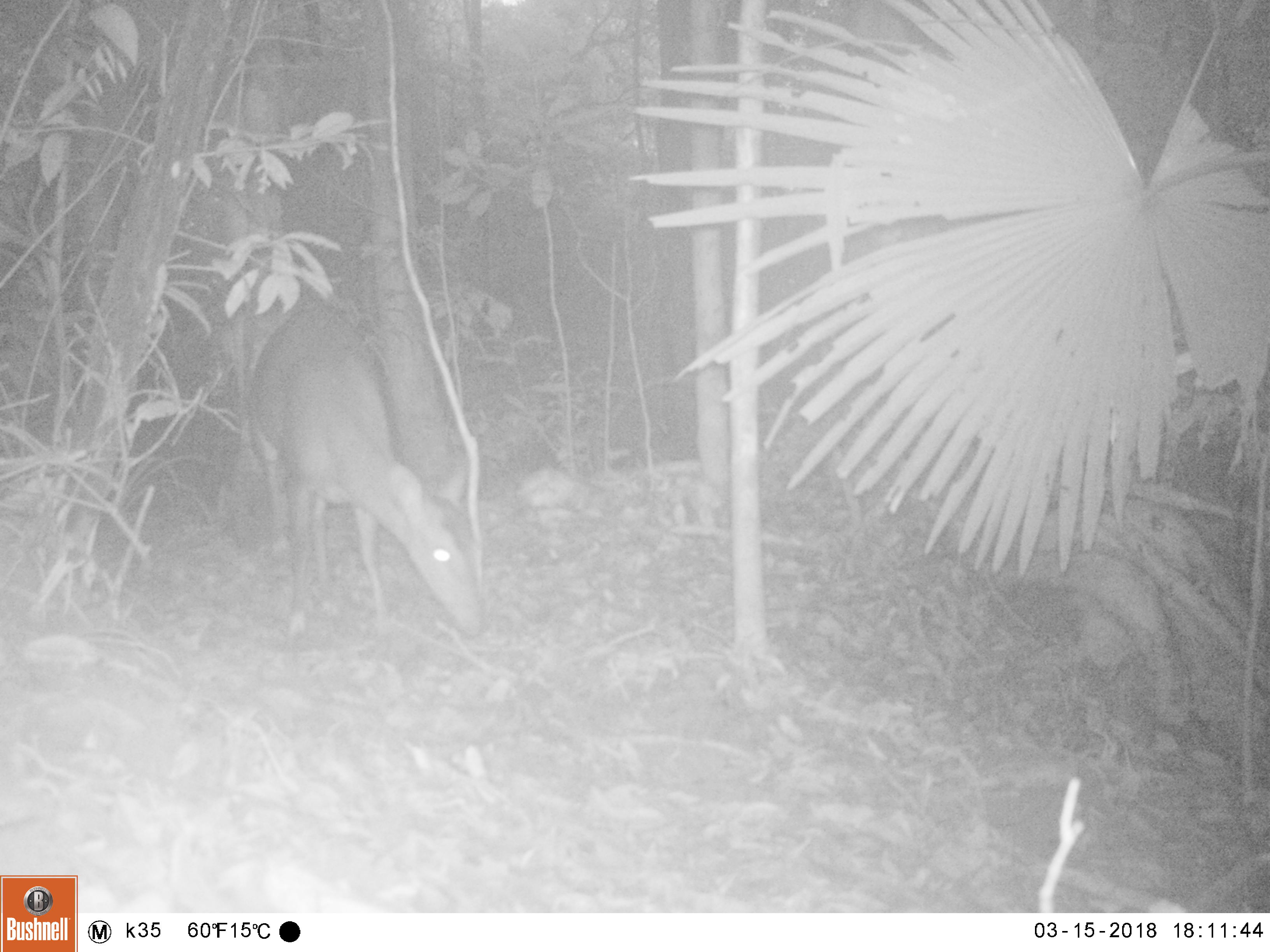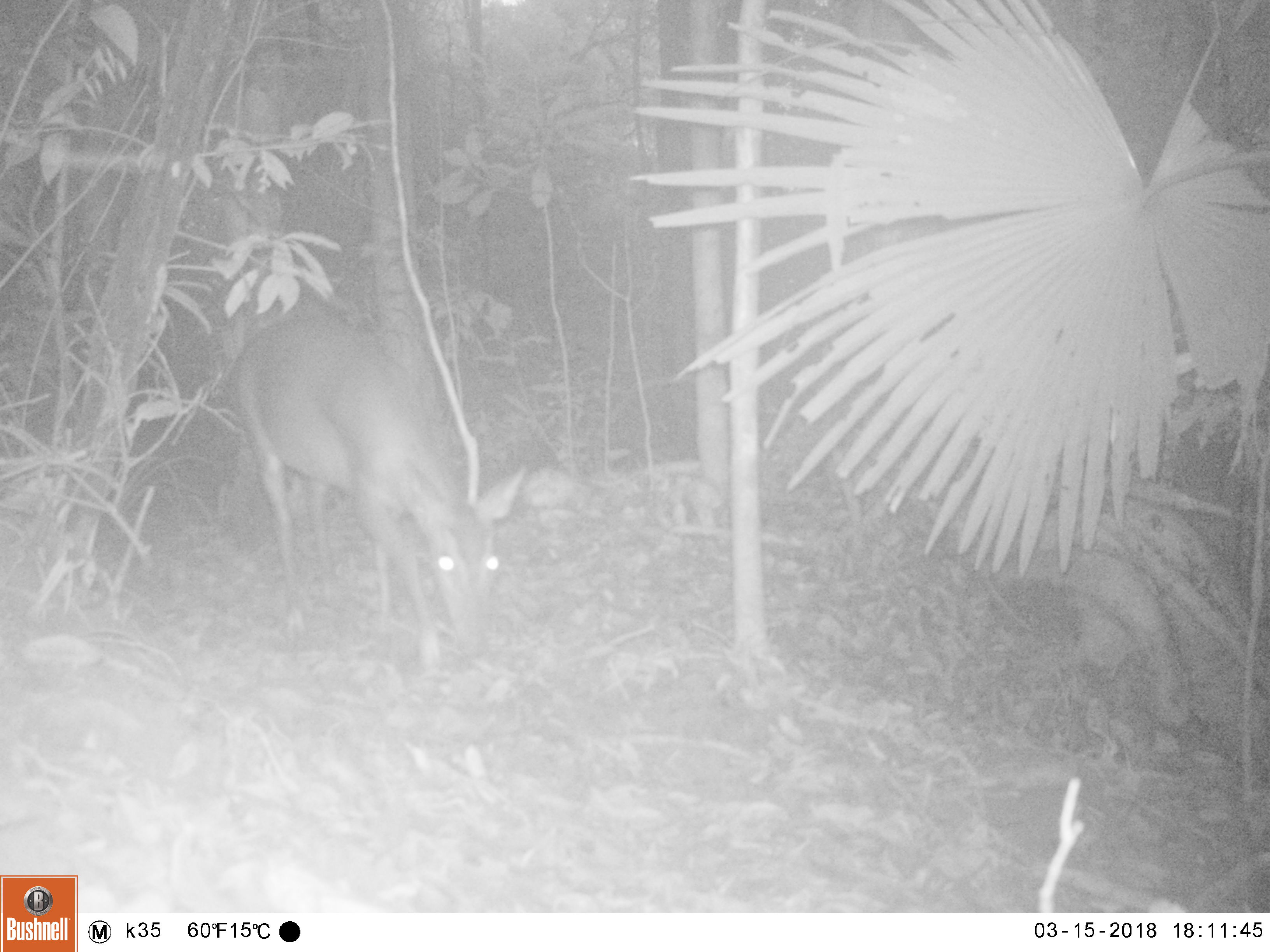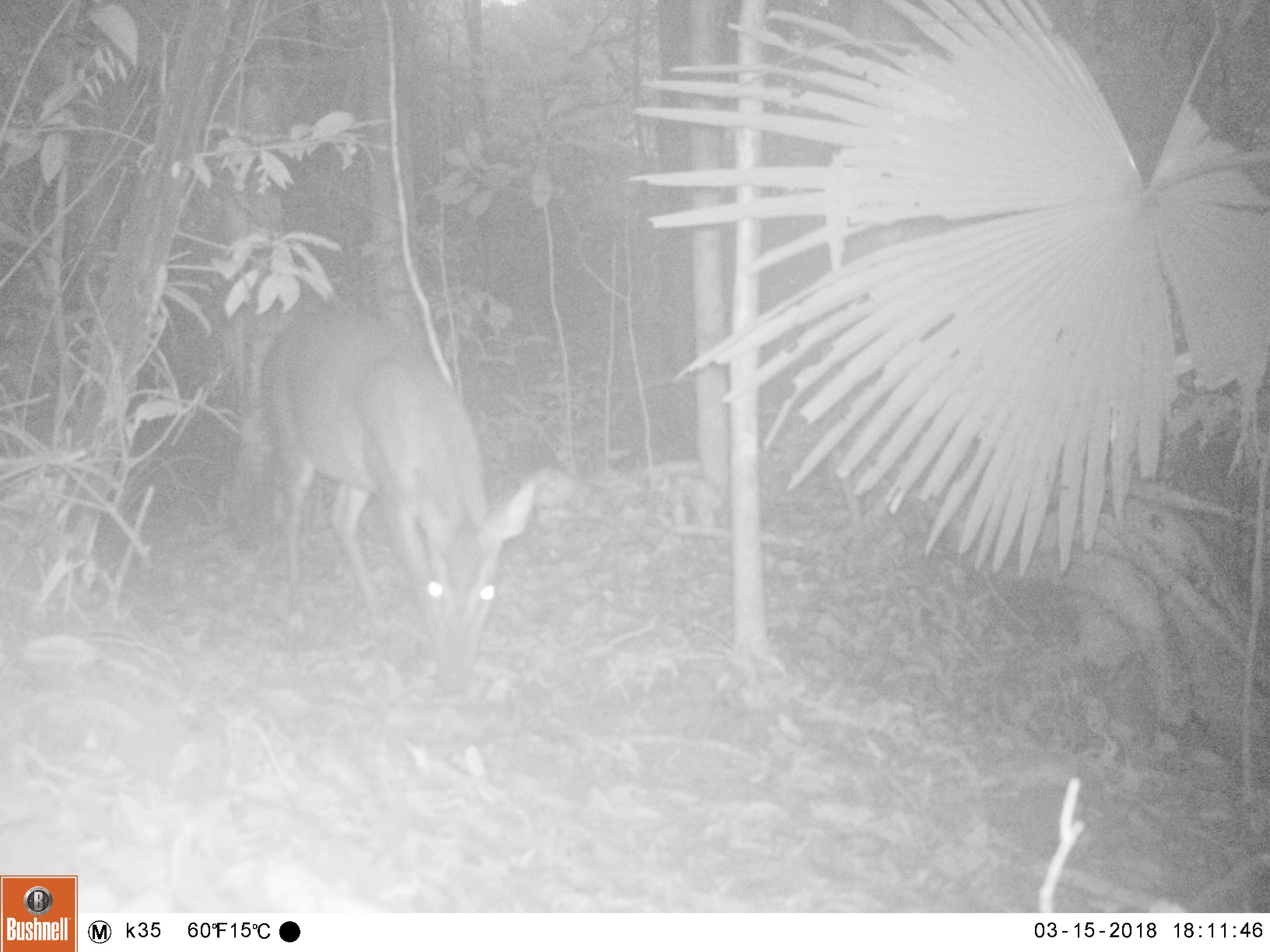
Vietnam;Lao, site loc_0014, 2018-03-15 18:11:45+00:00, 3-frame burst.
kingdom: Animalia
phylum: Chordata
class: Mammalia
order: Artiodactyla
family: Cervidae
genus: Muntiacus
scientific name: Muntiacus vuquangensis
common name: large-antlered muntjac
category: large antlered muntjac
Large antlered muntjac (large-antlered muntjac) (Muntiacus vuquangensis). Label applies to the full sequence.